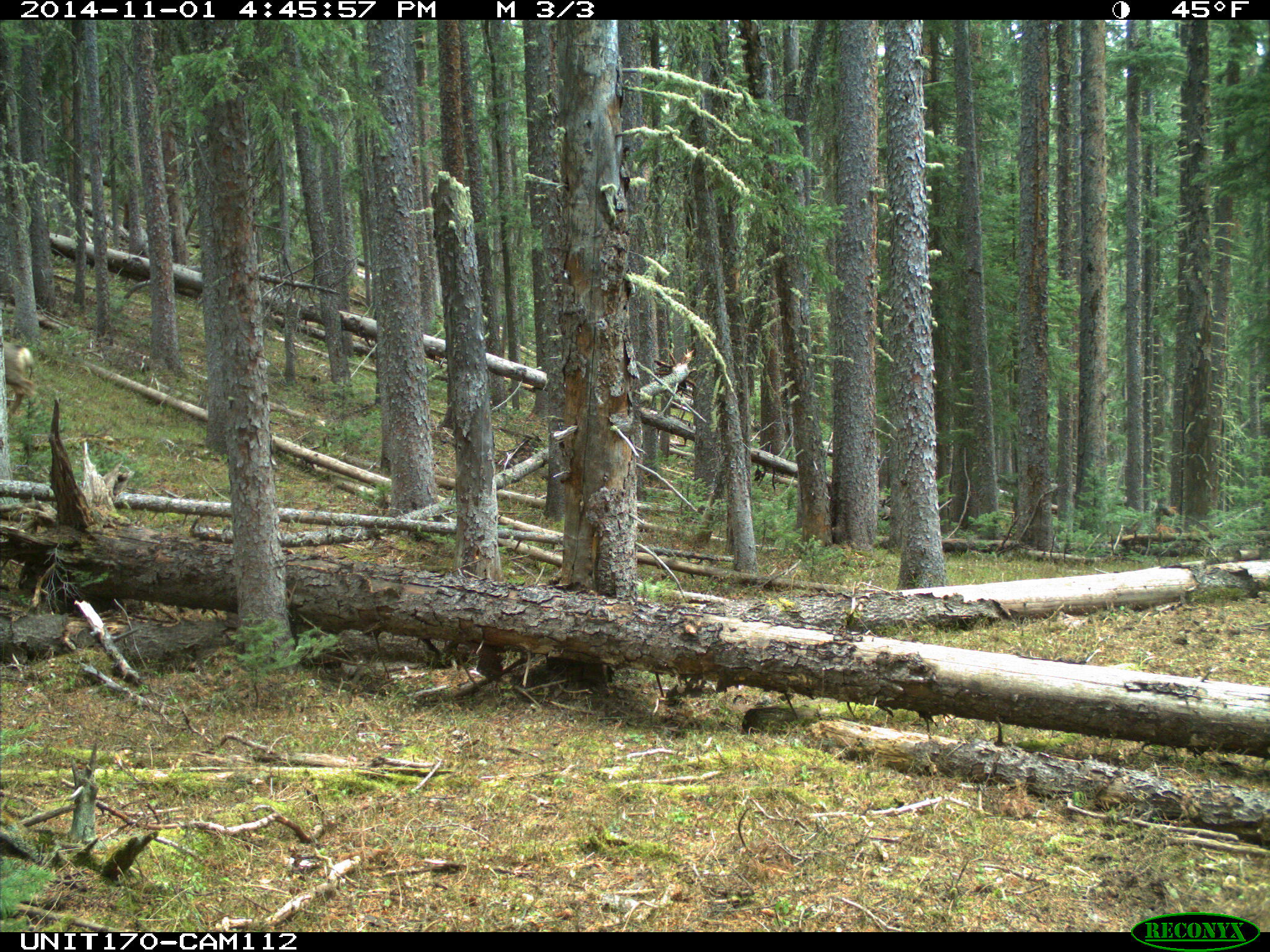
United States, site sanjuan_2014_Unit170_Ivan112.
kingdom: Animalia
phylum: Chordata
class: Mammalia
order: Artiodactyla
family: Cervidae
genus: Odocoileus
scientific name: Odocoileus hemionus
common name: mule deer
Odocoileus hemionus (mule deer).